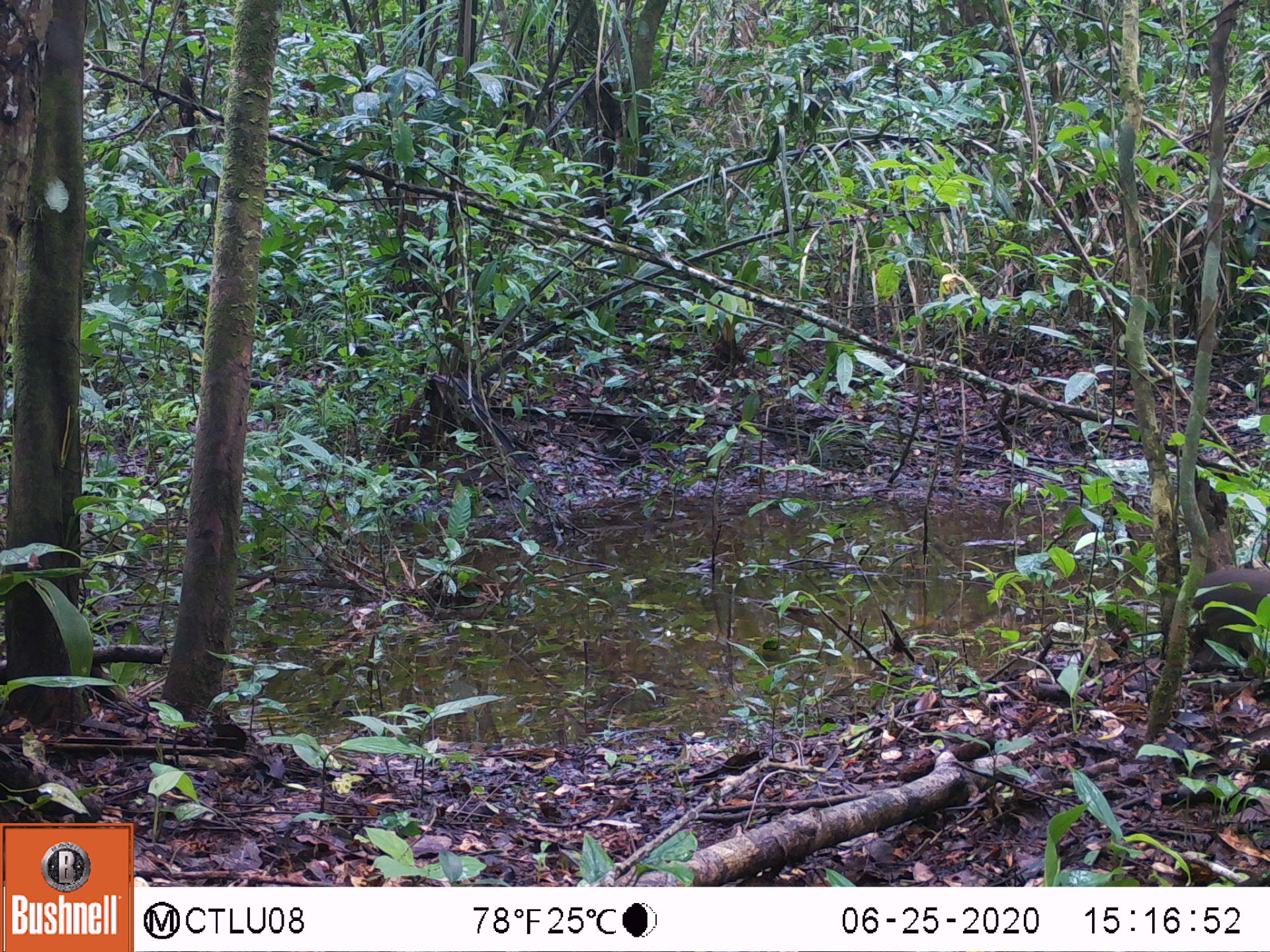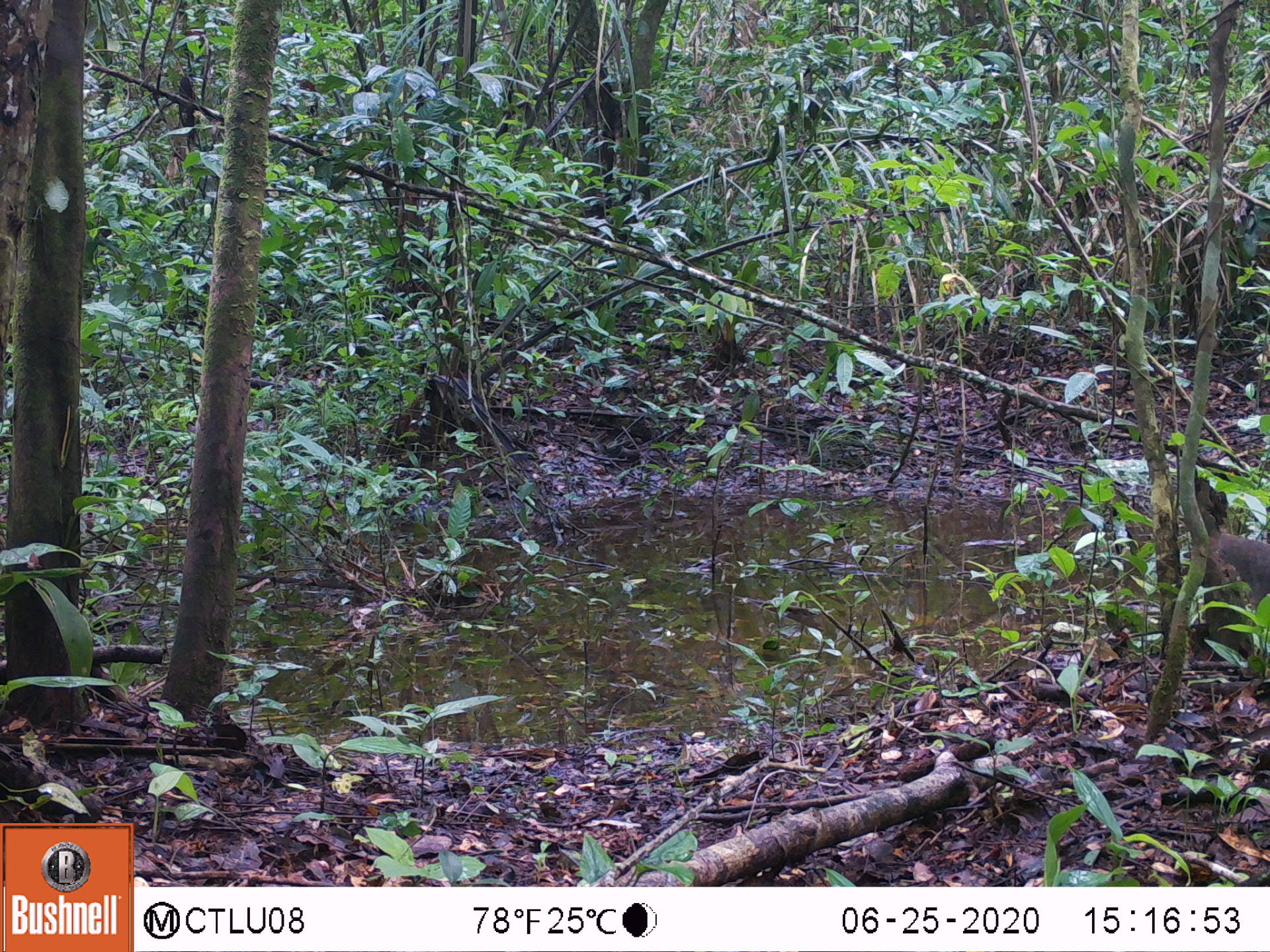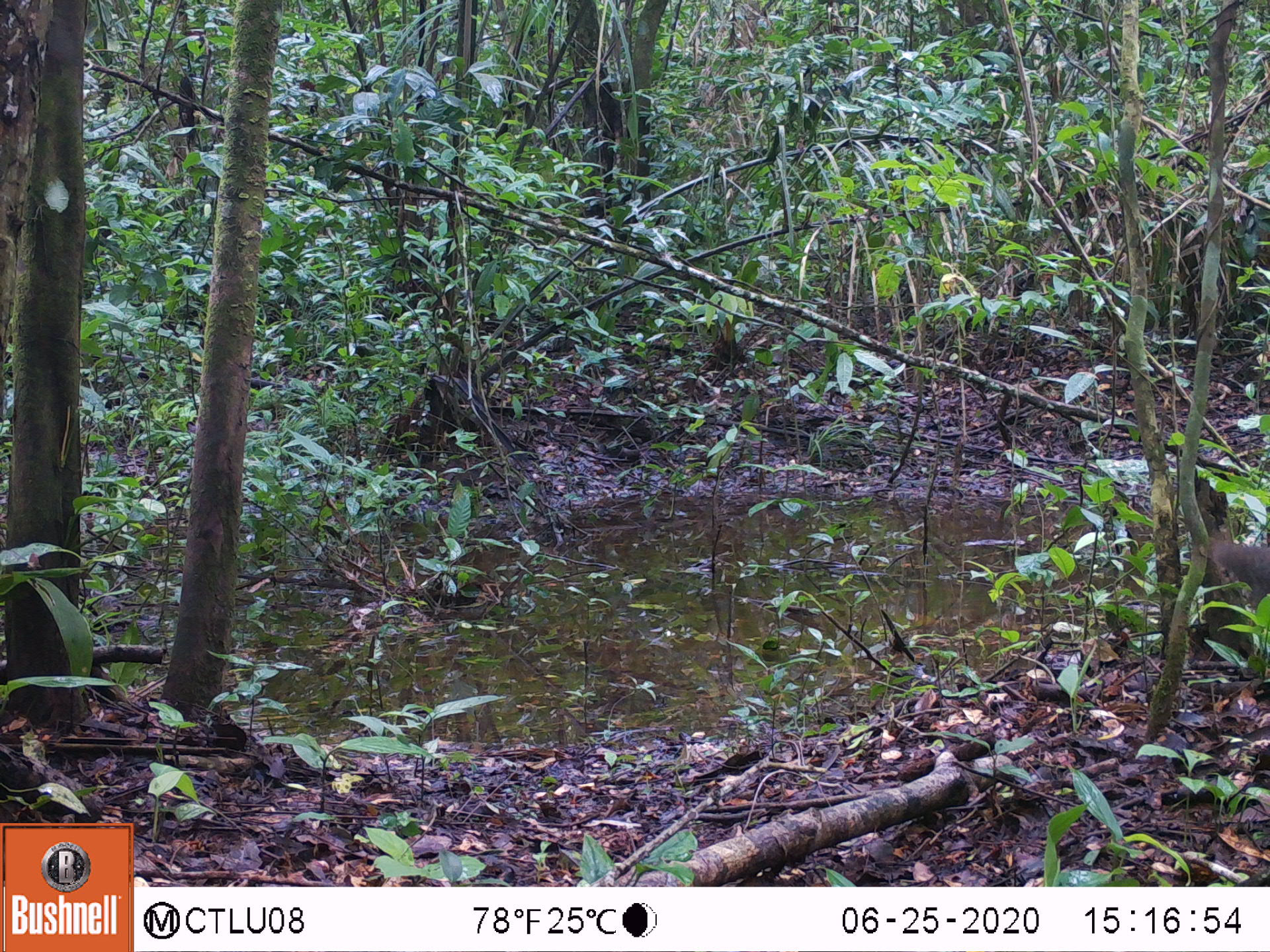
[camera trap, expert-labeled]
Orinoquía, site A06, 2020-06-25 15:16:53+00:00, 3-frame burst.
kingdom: Animalia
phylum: Chordata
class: Aves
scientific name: Aves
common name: bird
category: unknown bird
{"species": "unknown bird (bird) (Aves)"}